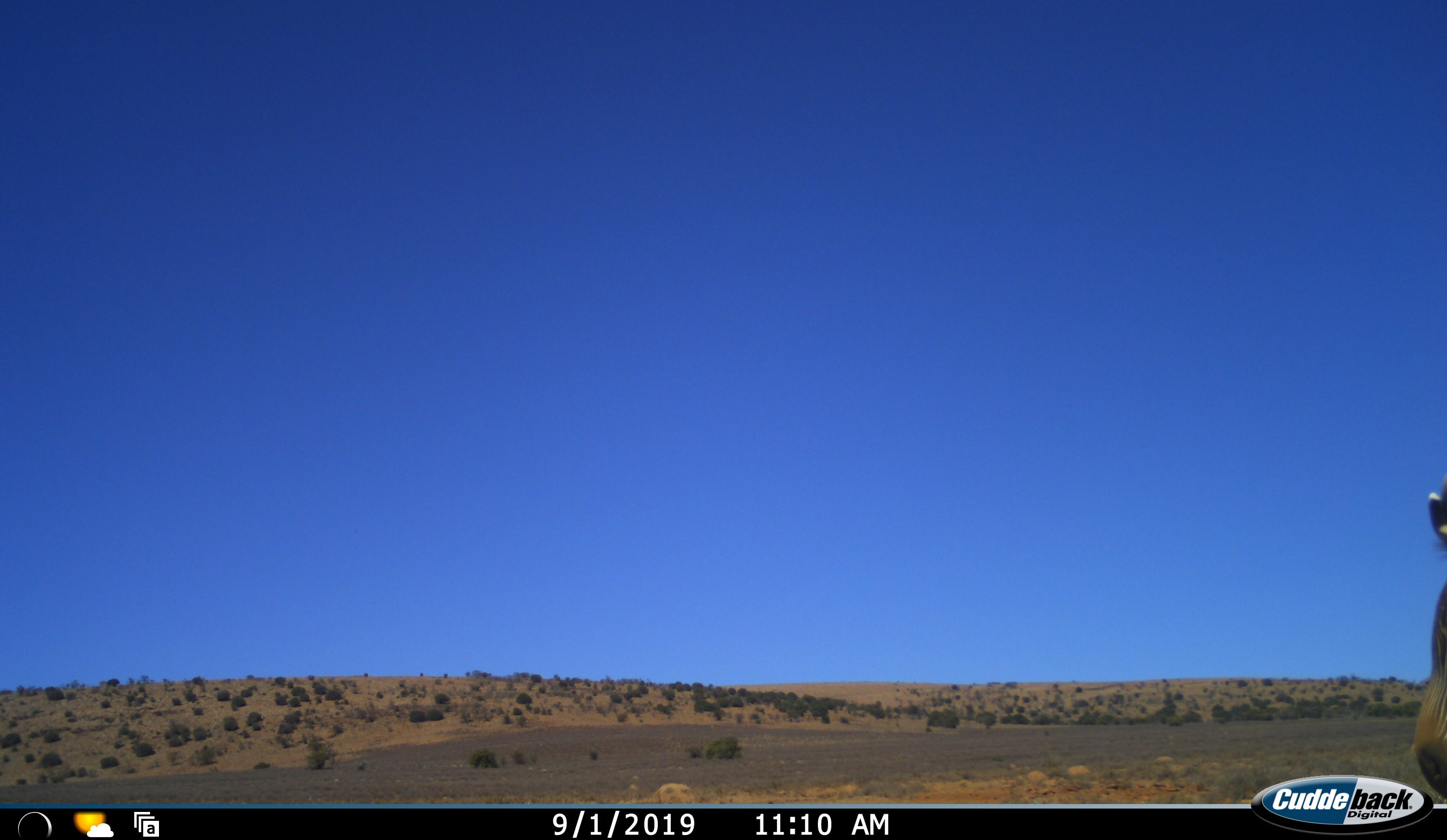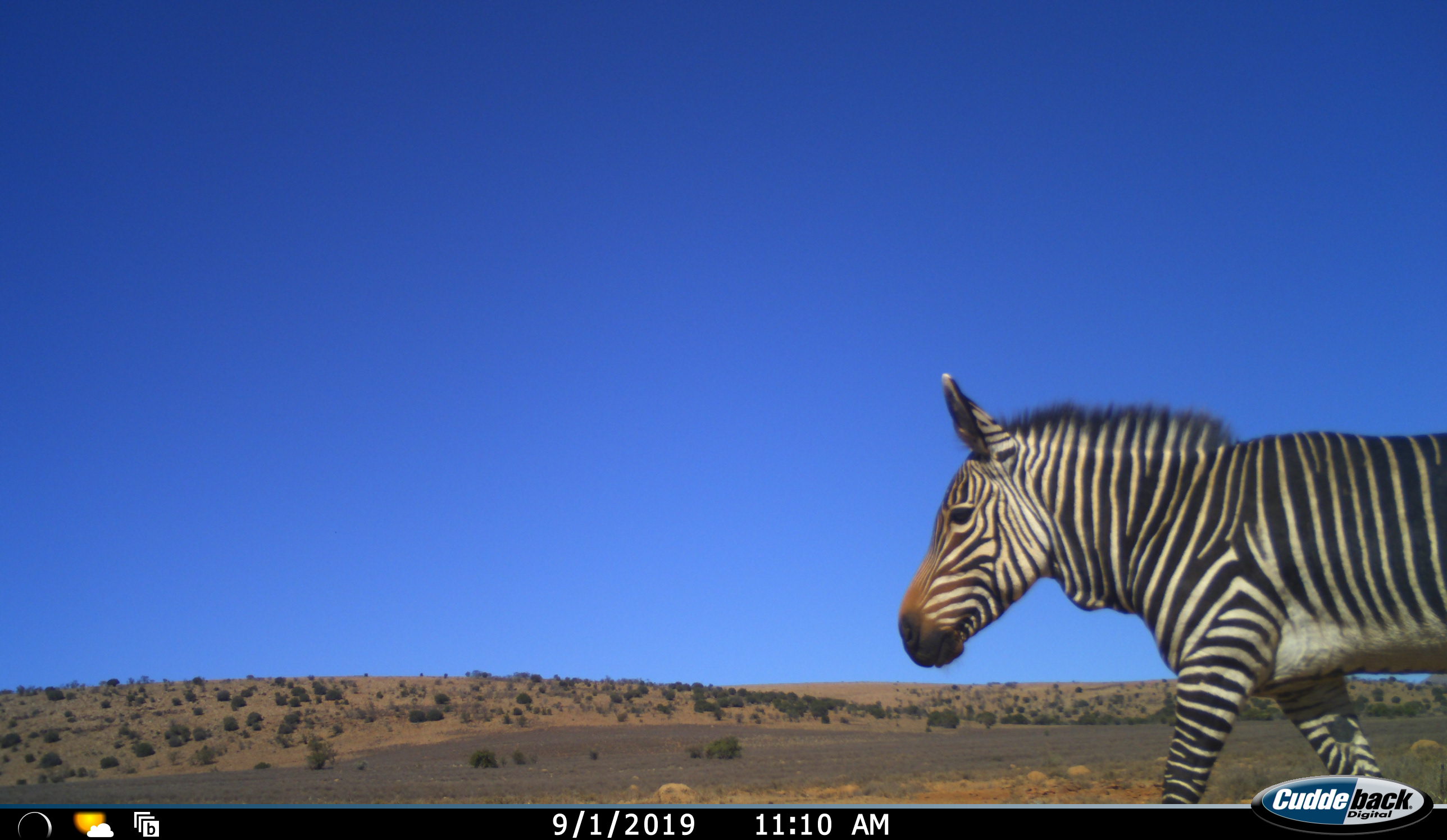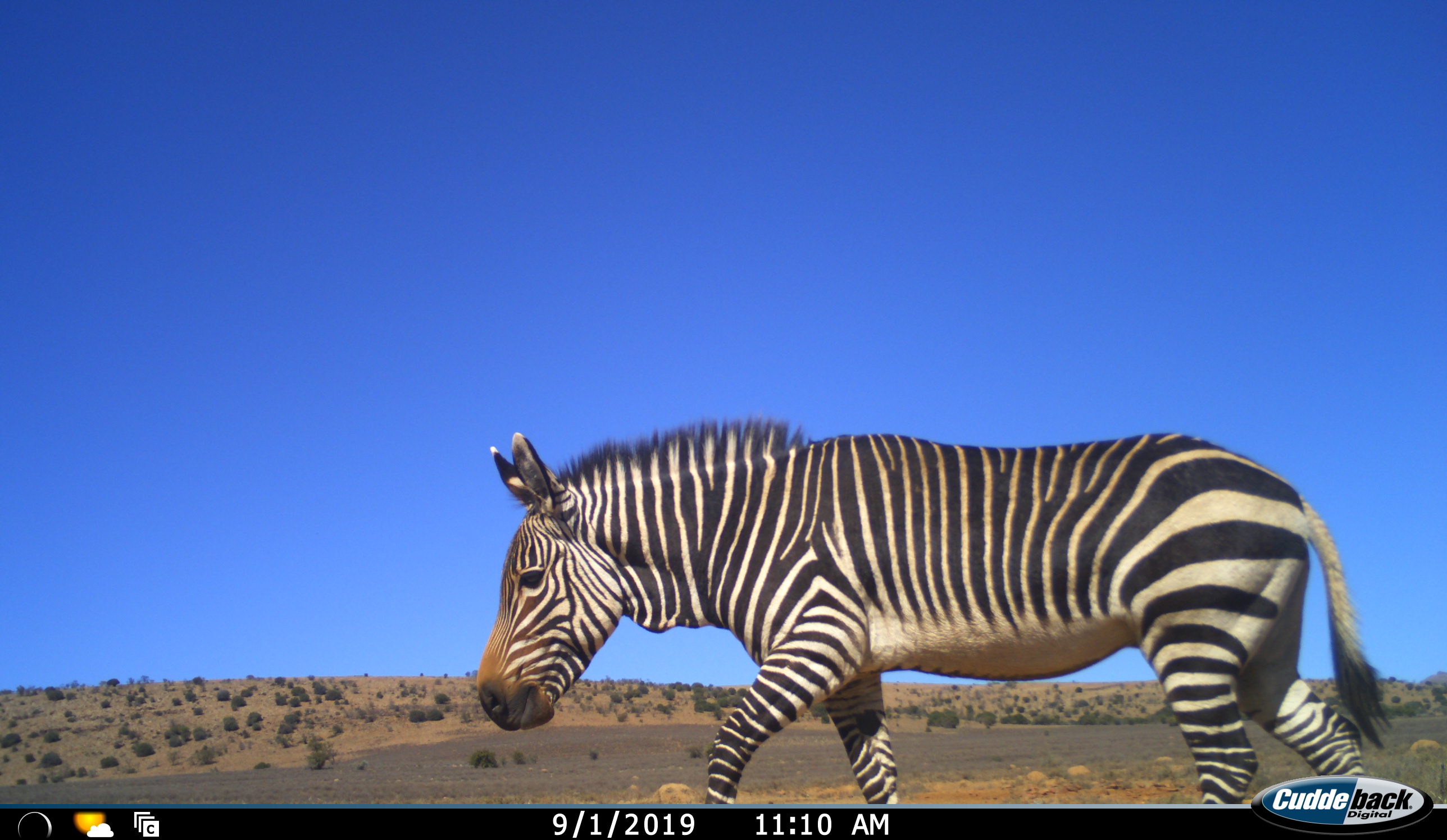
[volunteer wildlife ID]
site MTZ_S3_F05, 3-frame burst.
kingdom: Animalia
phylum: Chordata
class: Mammalia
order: Perissodactyla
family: Equidae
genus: Equus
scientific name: Equus zebra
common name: mountain zebra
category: zebramountain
Zebramountain (mountain zebra) (Equus zebra), count 1. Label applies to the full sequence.